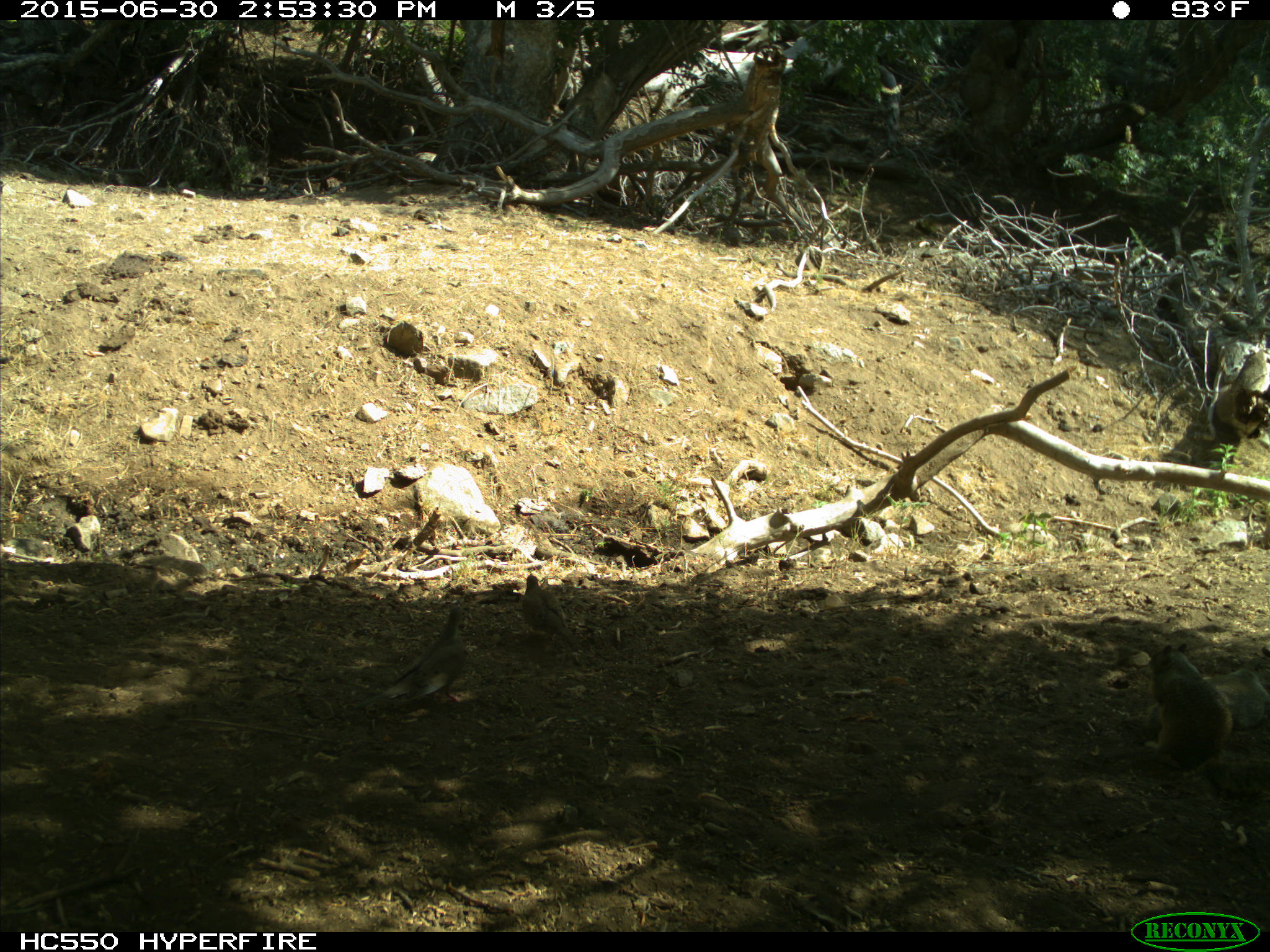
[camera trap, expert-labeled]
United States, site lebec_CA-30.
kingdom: Animalia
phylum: Chordata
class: Aves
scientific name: Aves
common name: birds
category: unidentified bird